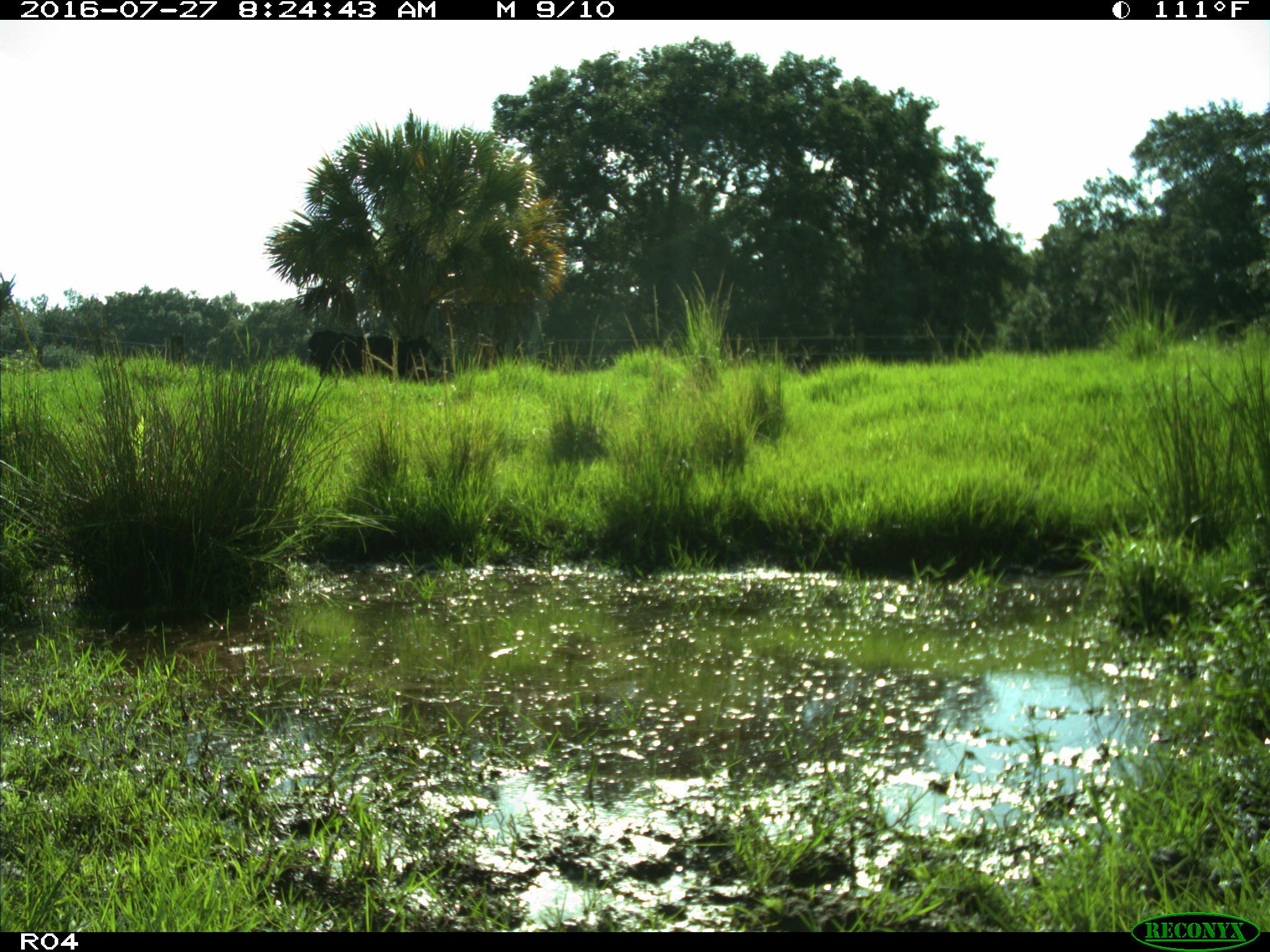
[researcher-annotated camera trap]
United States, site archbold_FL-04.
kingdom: Animalia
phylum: Chordata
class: Mammalia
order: Artiodactyla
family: Bovidae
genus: Bos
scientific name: Bos taurus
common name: domestic cow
Bos taurus (domestic cow).